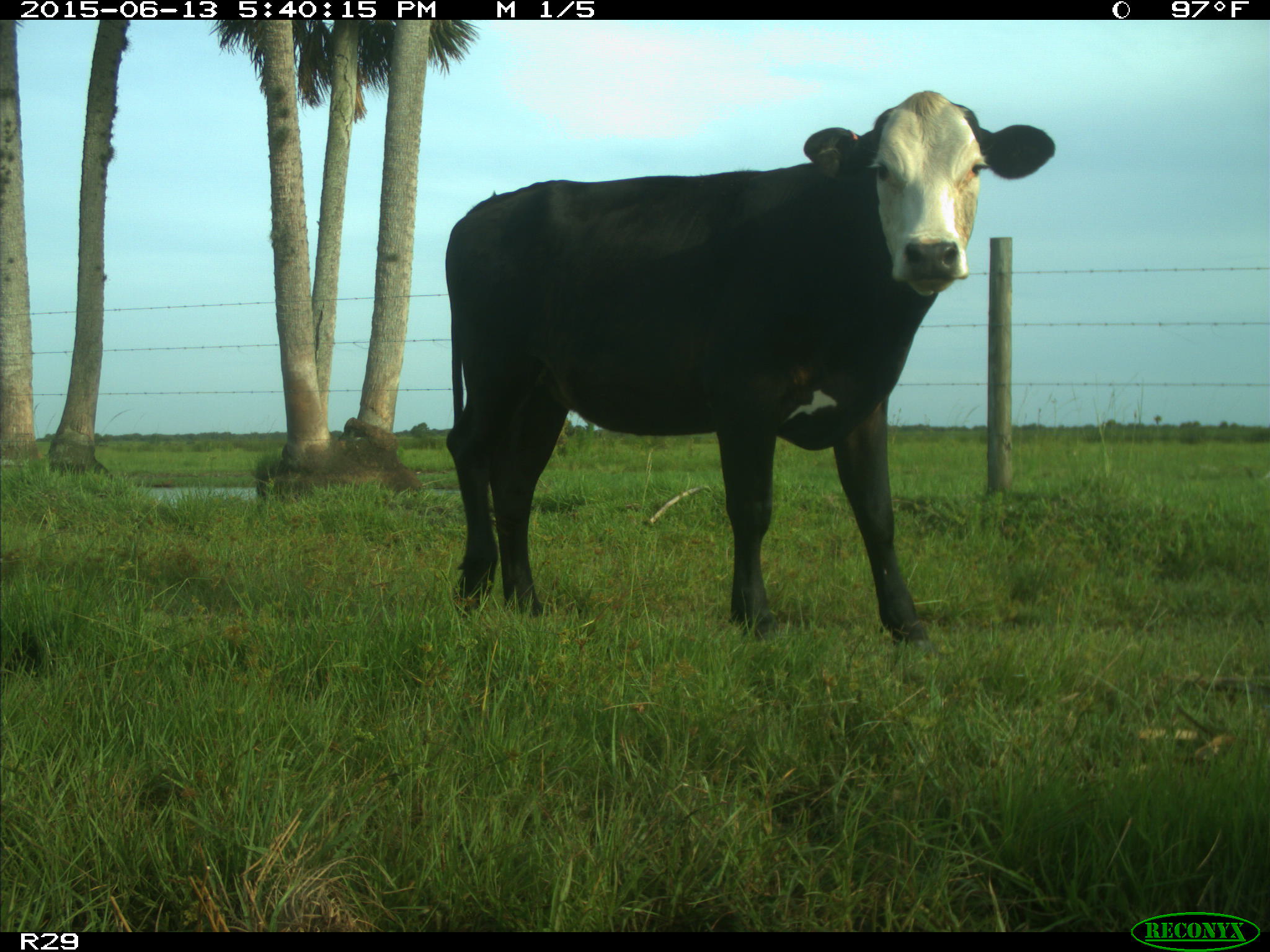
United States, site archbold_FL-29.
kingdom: Animalia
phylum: Chordata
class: Mammalia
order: Artiodactyla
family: Bovidae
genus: Bos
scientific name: Bos taurus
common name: domestic cow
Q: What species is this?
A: Bos taurus (domestic cow).